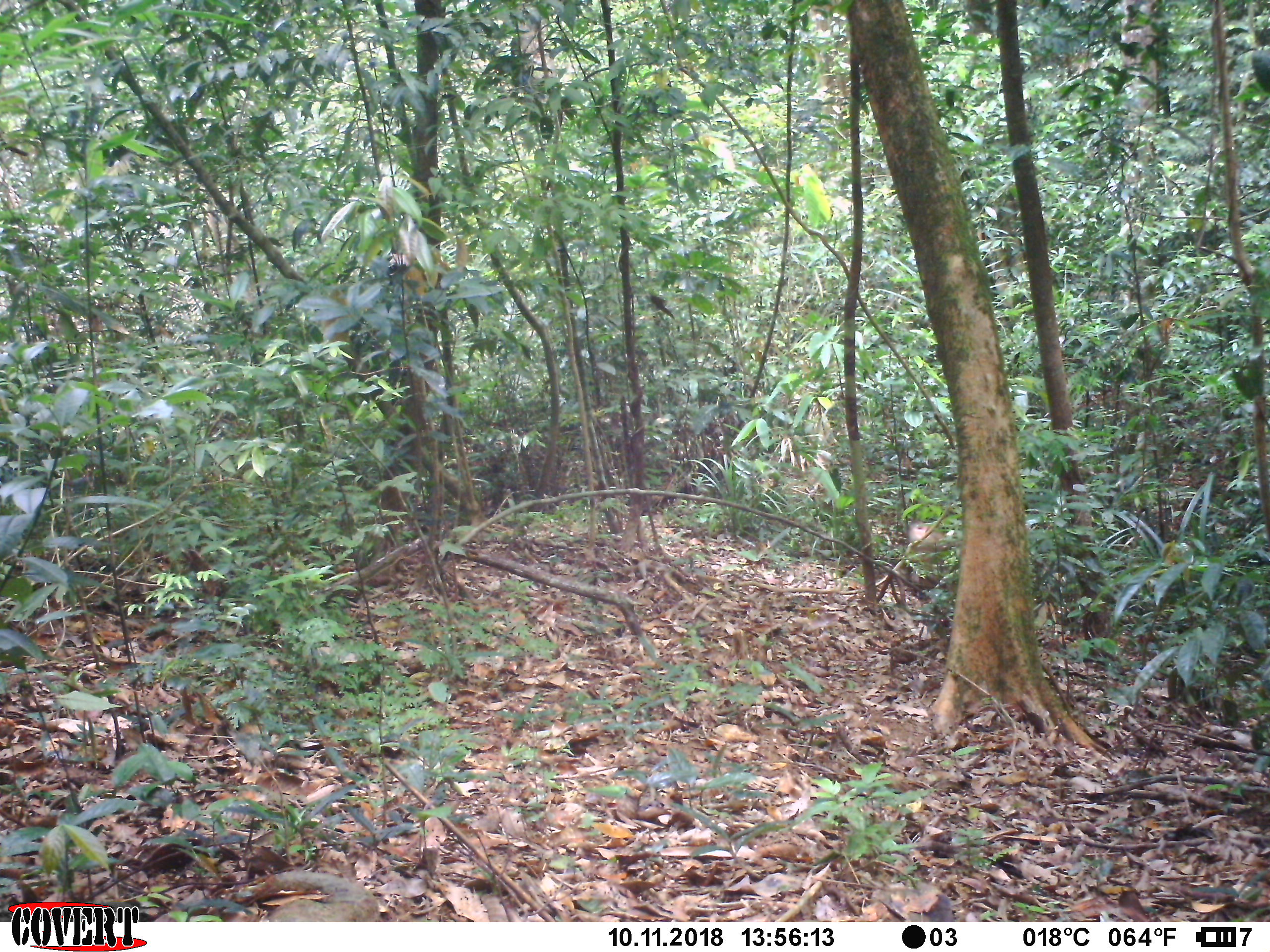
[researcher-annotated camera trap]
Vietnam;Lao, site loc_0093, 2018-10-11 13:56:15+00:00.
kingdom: Animalia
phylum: Chordata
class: Mammalia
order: Primates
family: Cercopithecidae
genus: Macaca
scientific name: Macaca nemestrina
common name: pig-tailed macaque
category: pig tailed macaque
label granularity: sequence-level